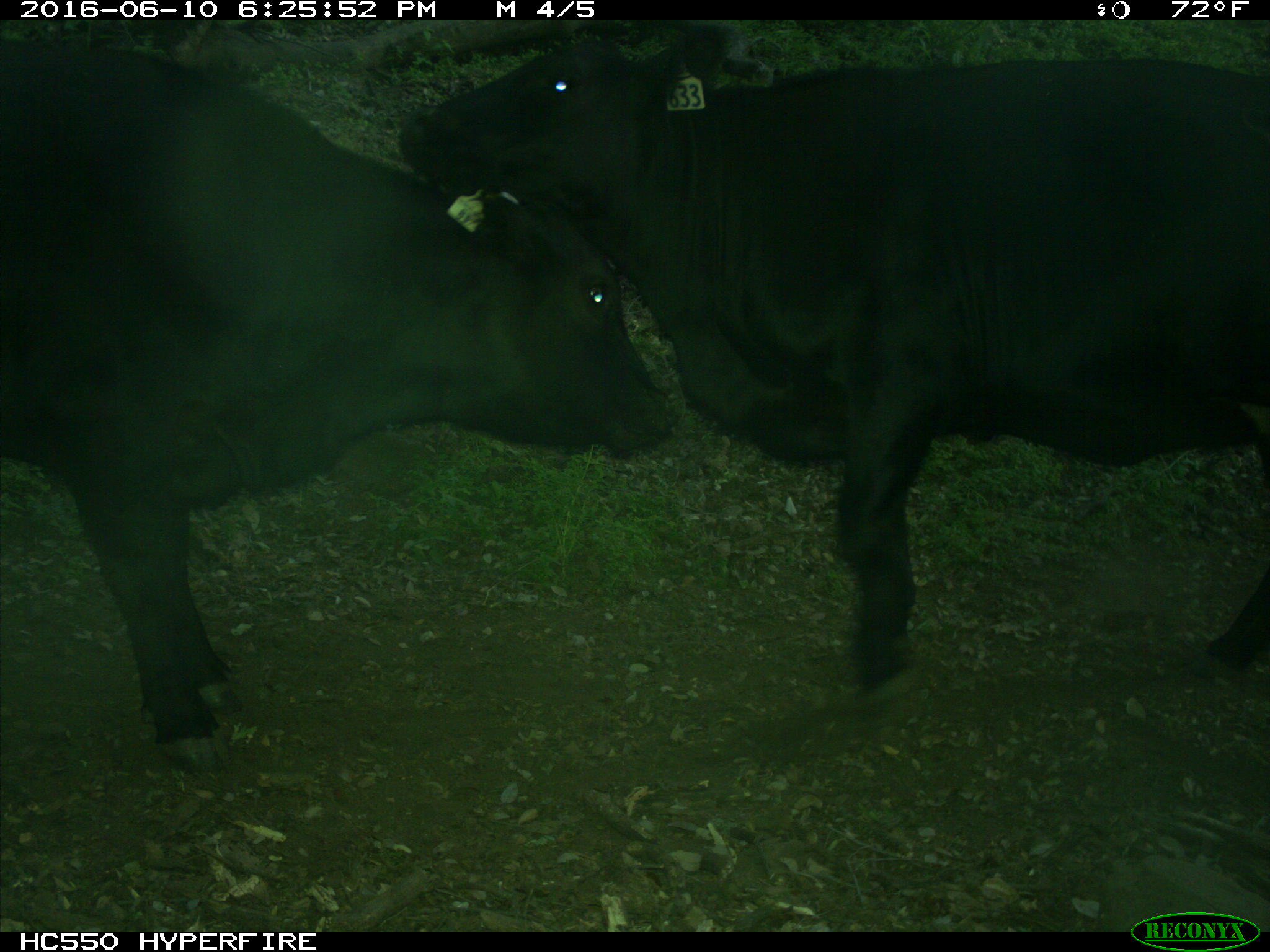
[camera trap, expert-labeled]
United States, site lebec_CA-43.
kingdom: Animalia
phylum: Chordata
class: Mammalia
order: Artiodactyla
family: Bovidae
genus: Bos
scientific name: Bos taurus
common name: domestic cow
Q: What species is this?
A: Bos taurus (domestic cow).